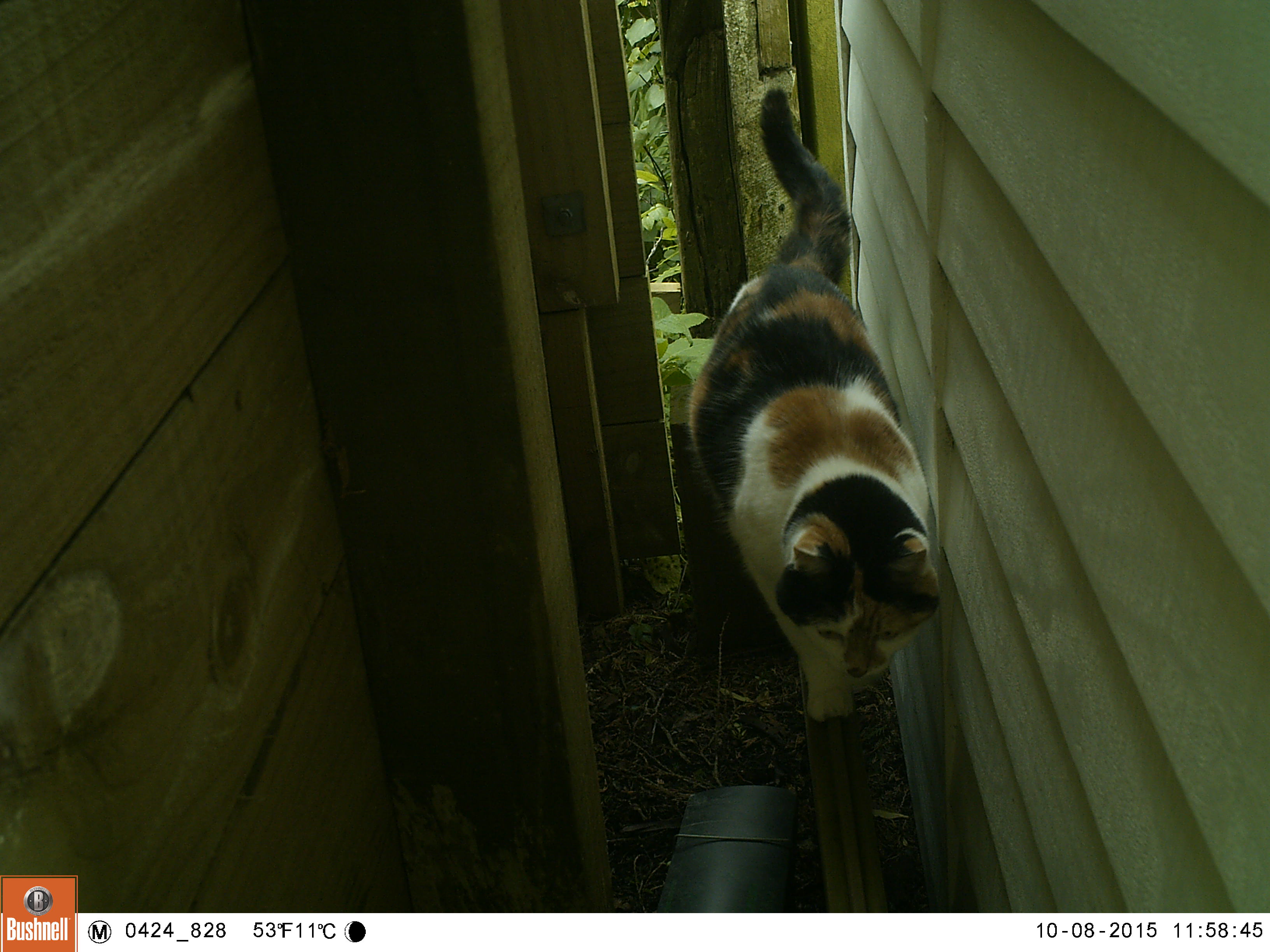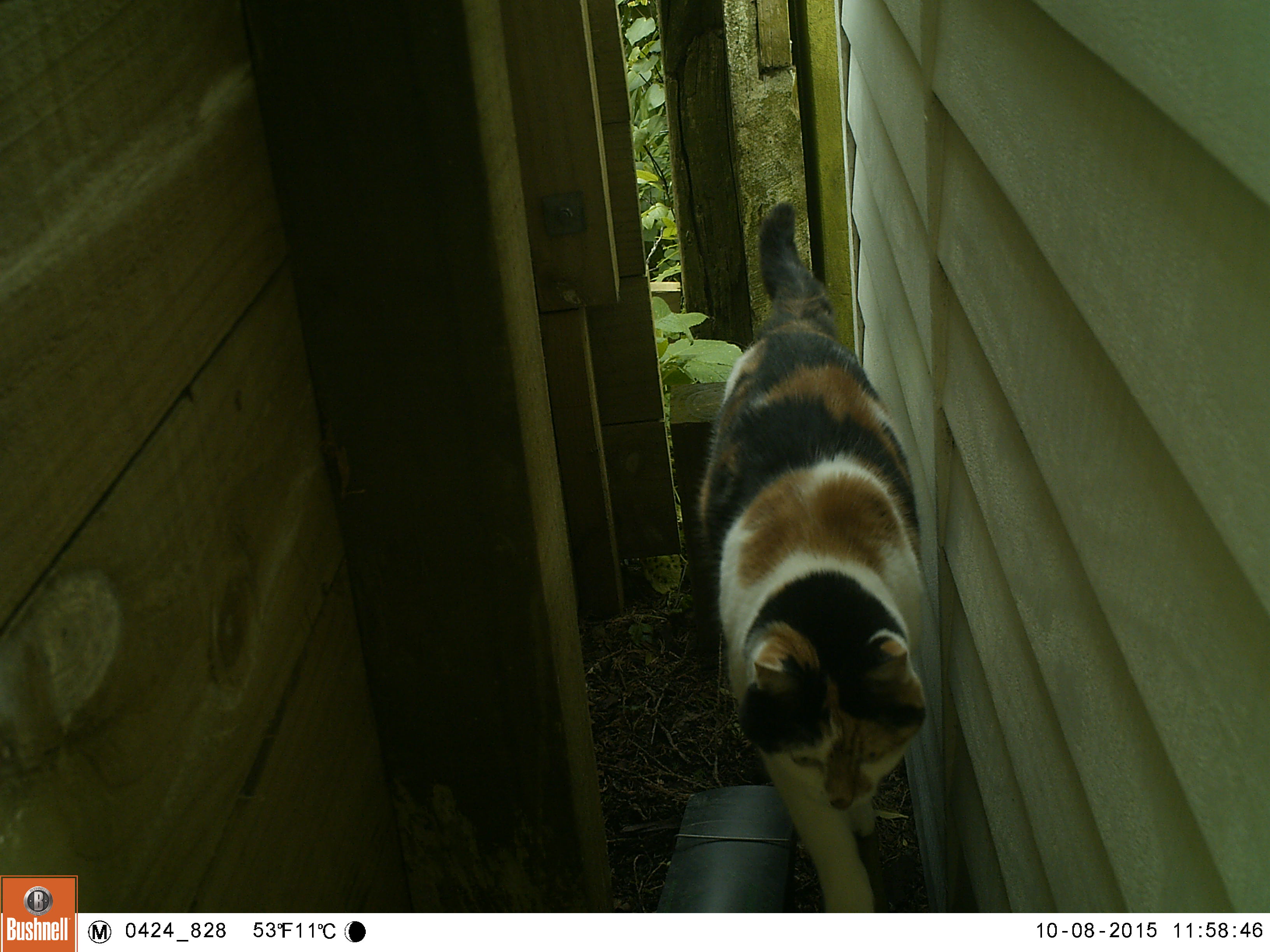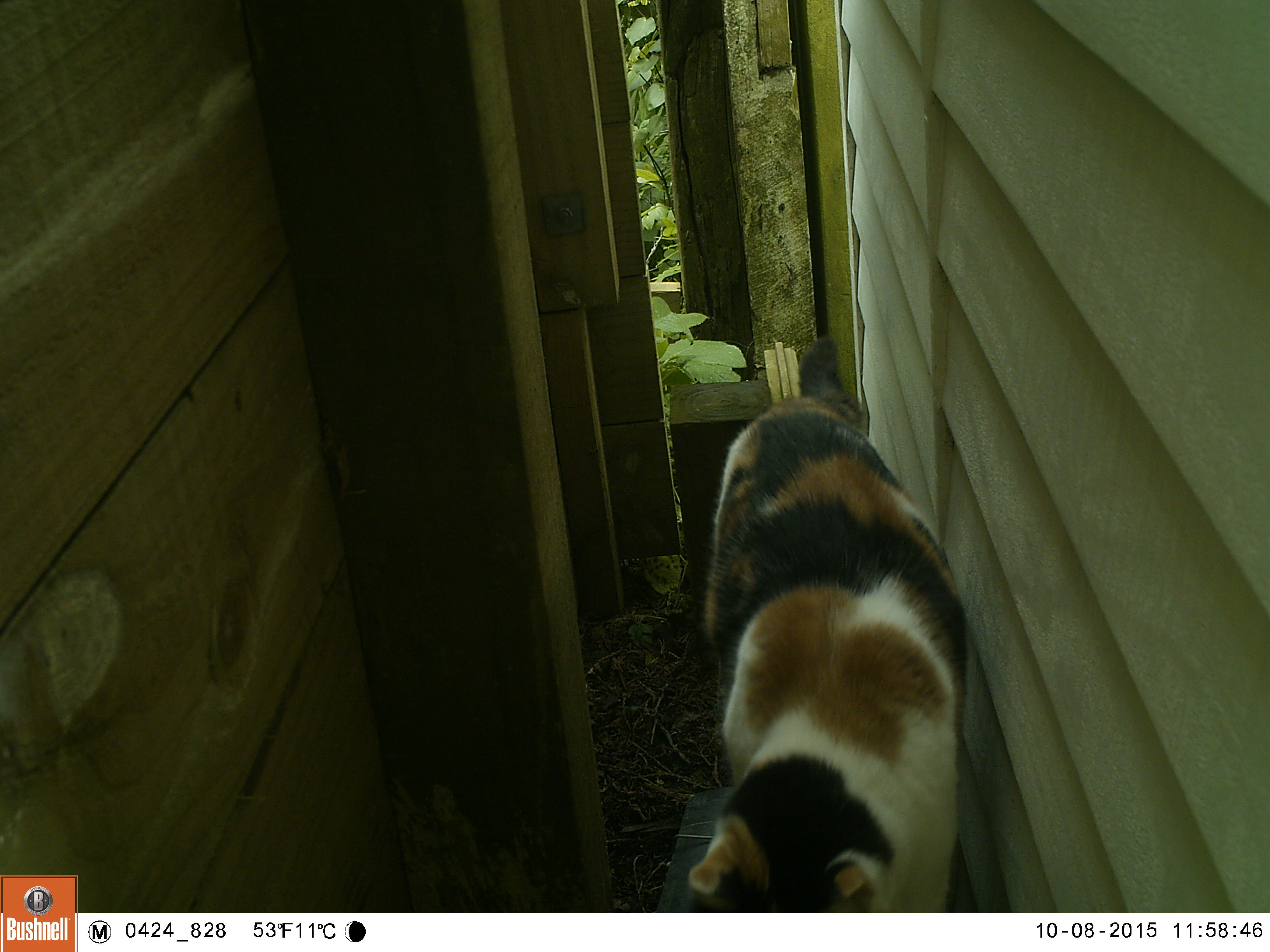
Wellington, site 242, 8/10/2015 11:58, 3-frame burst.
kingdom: Animalia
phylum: Chordata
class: Mammalia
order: Carnivora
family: Felidae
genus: Felis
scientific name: Felis catus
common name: cat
Cat (Felis catus).